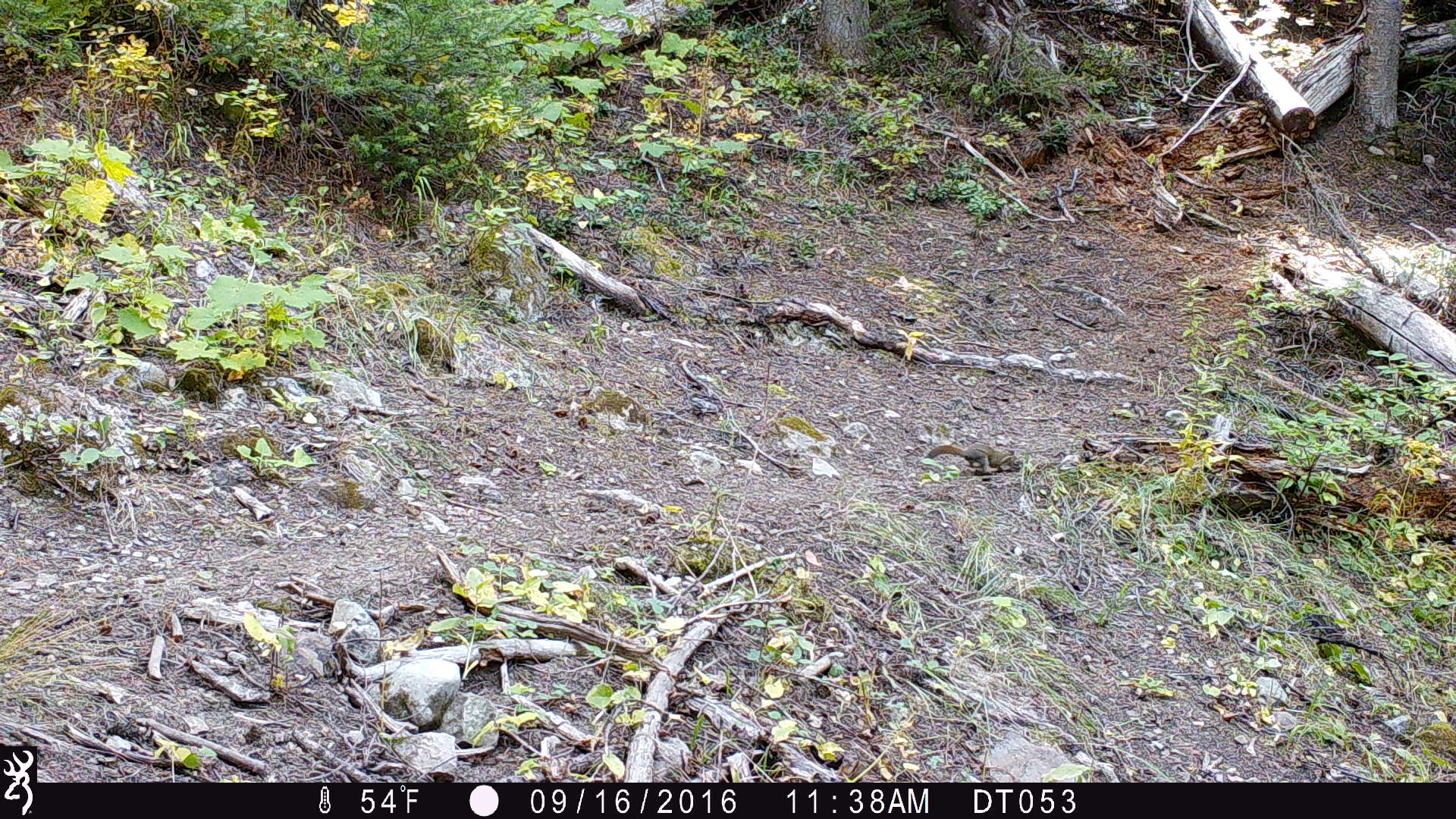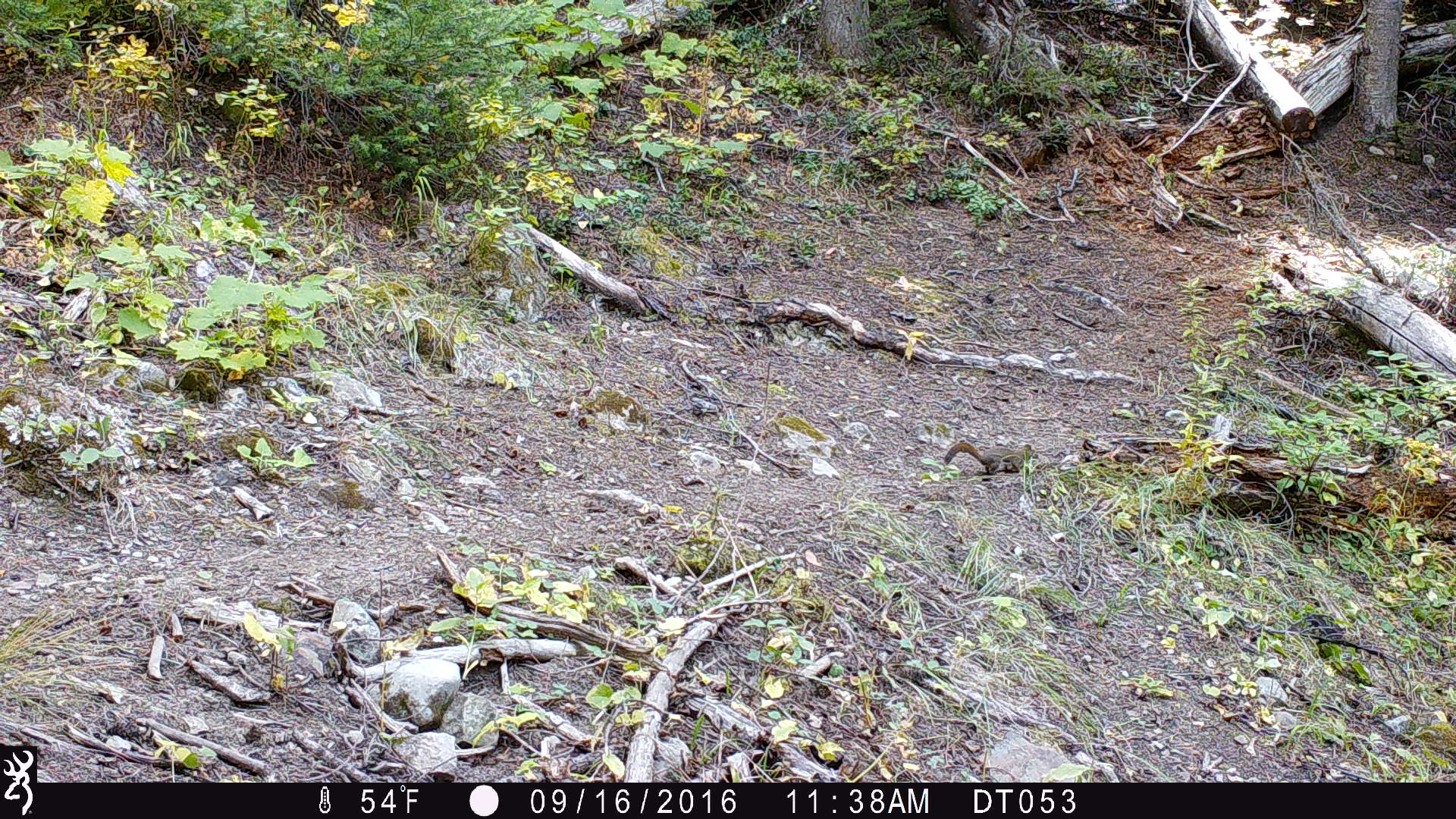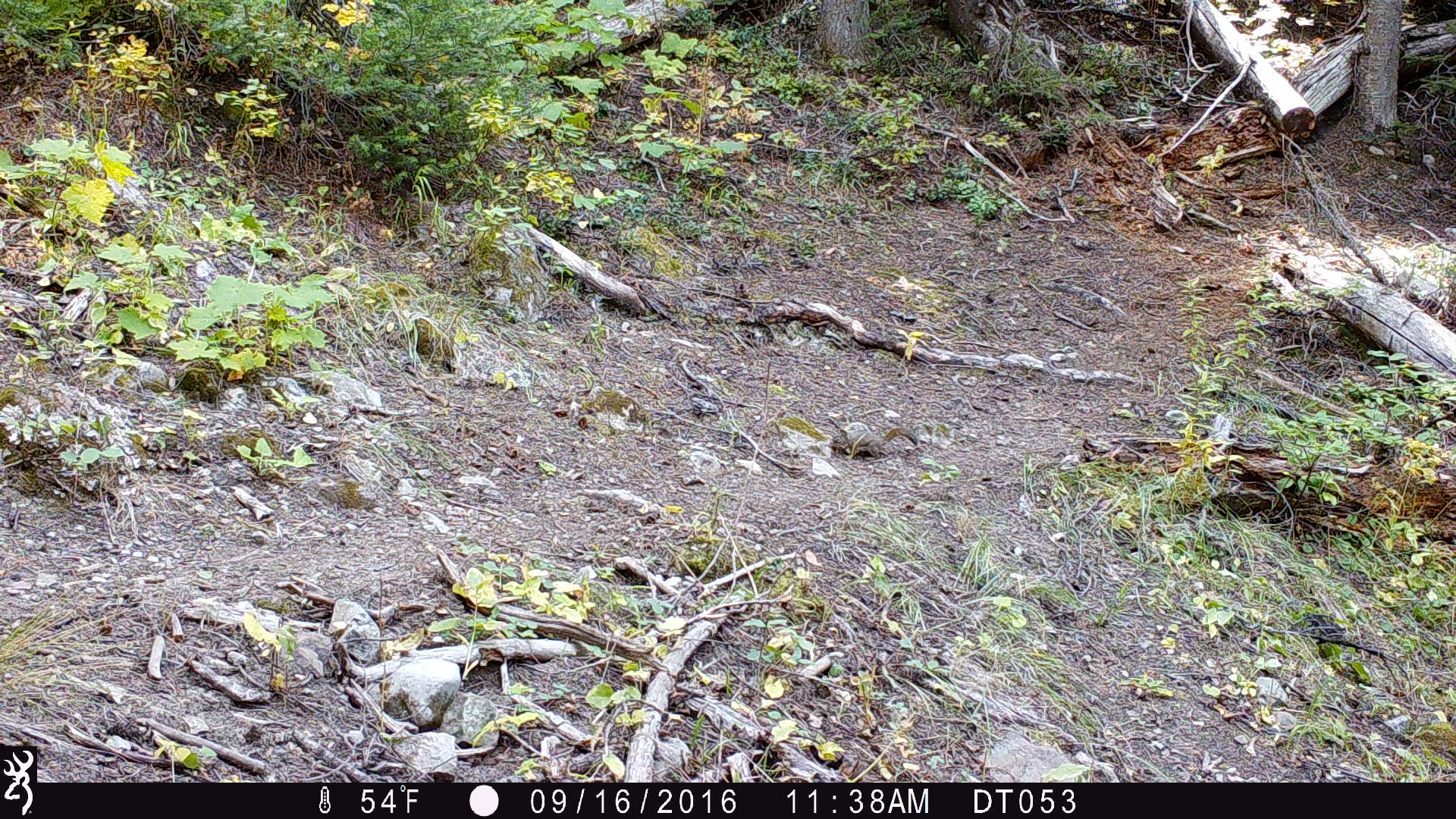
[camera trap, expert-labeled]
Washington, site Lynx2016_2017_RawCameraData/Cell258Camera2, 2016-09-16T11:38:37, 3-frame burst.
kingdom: Animalia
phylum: Chordata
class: Mammalia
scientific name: Mammalia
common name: small mammal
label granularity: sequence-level